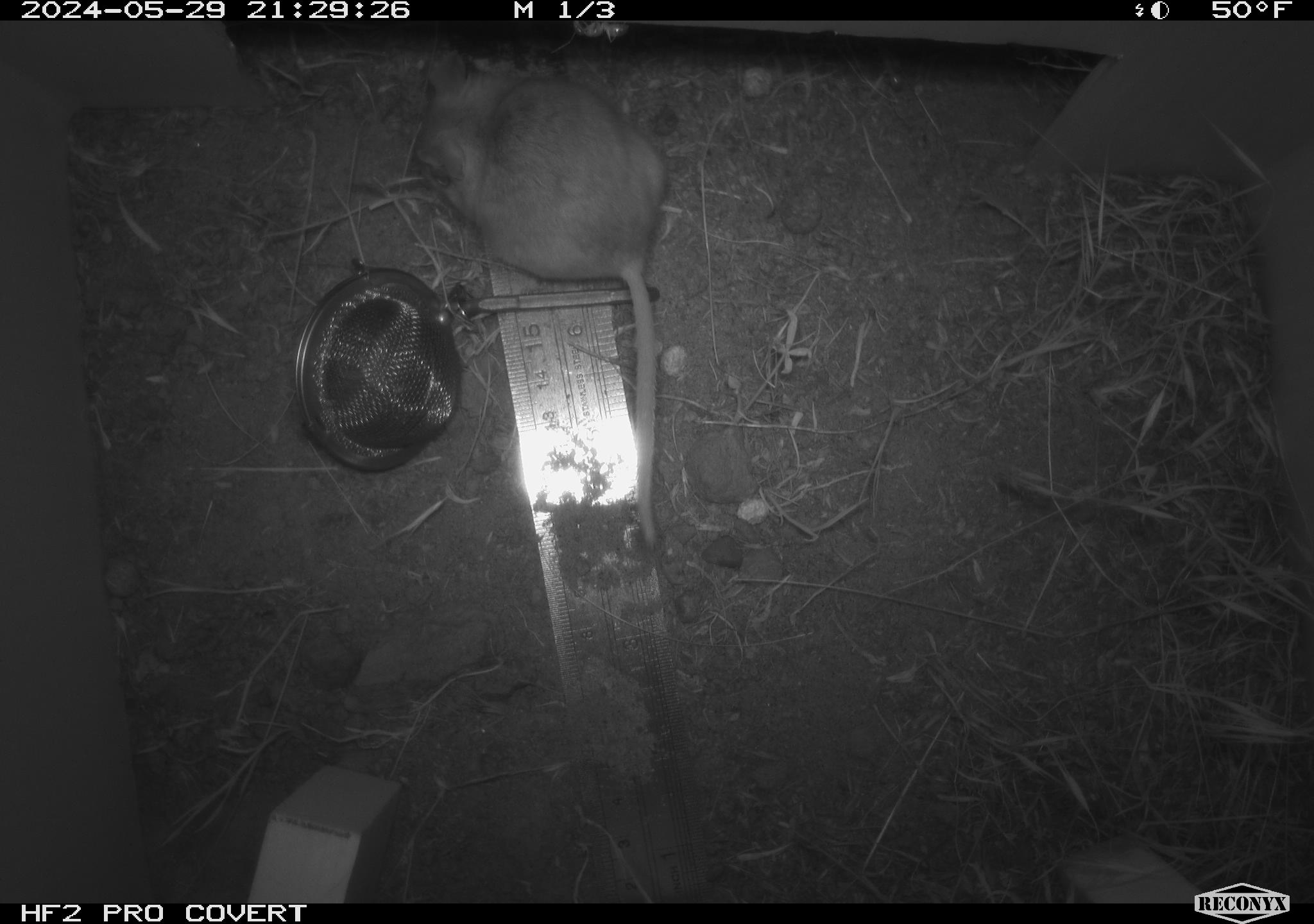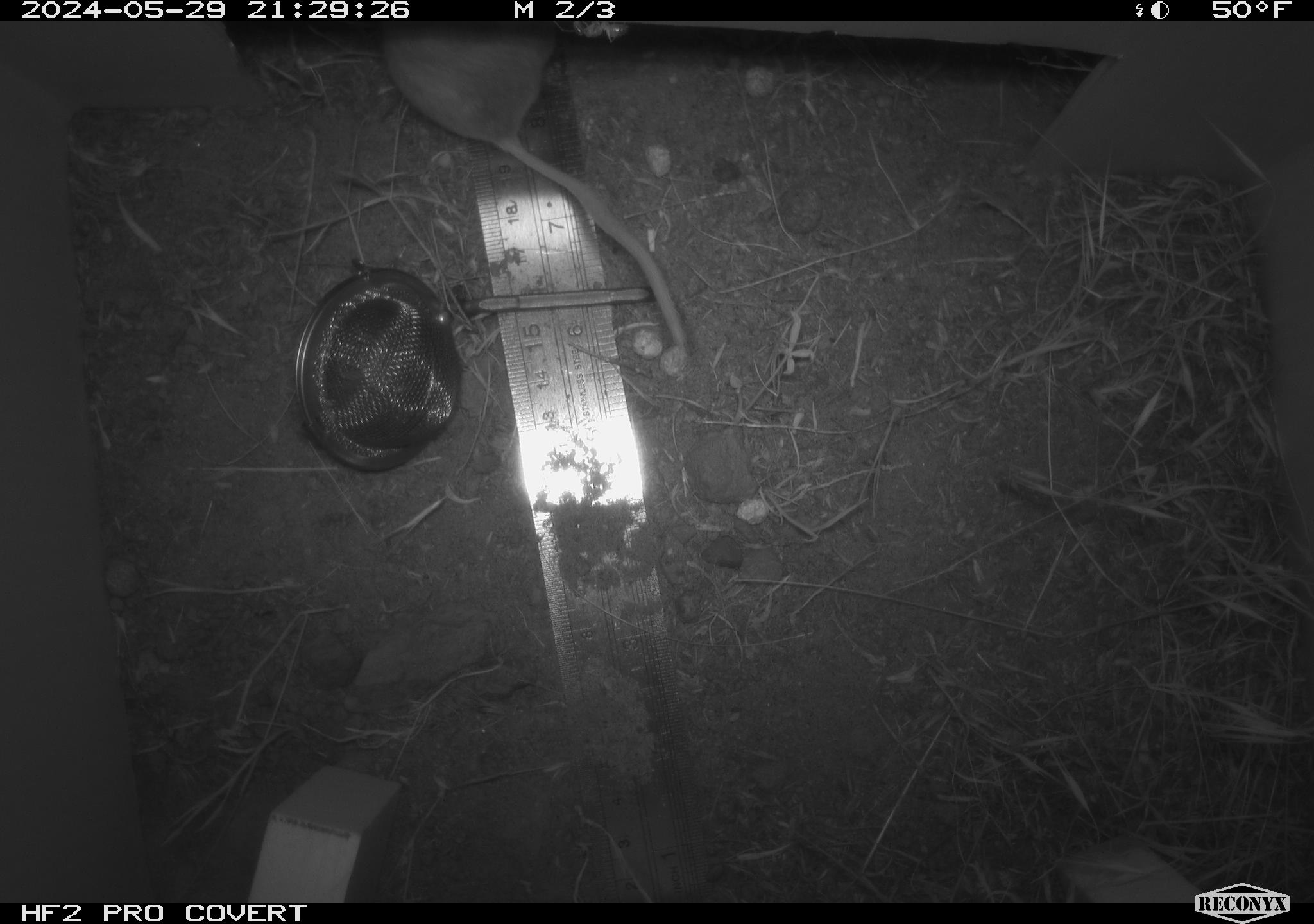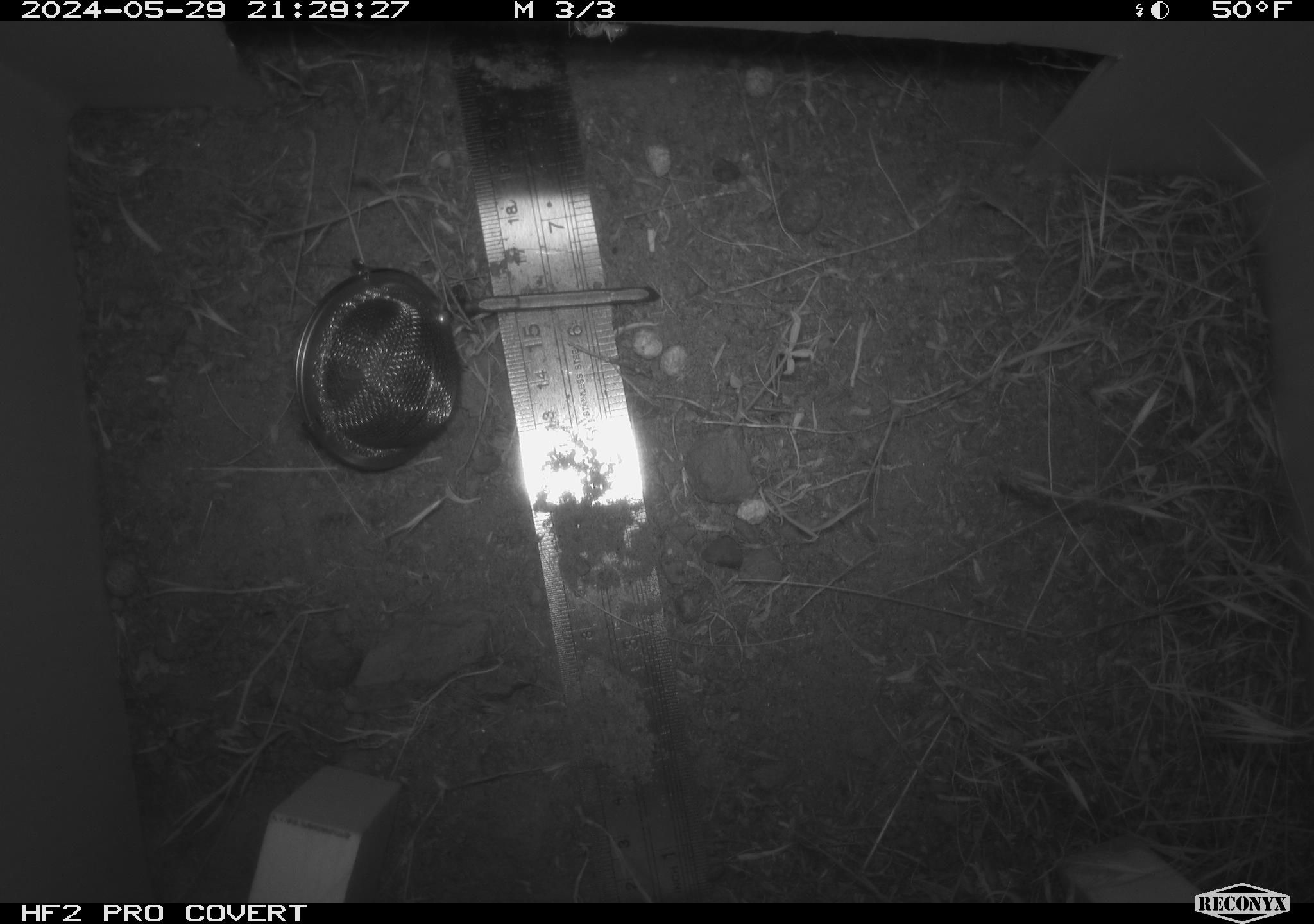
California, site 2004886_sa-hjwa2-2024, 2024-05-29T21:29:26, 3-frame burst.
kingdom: Animalia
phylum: Chordata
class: Mammalia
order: Rodentia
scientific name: Rodentia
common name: rodent